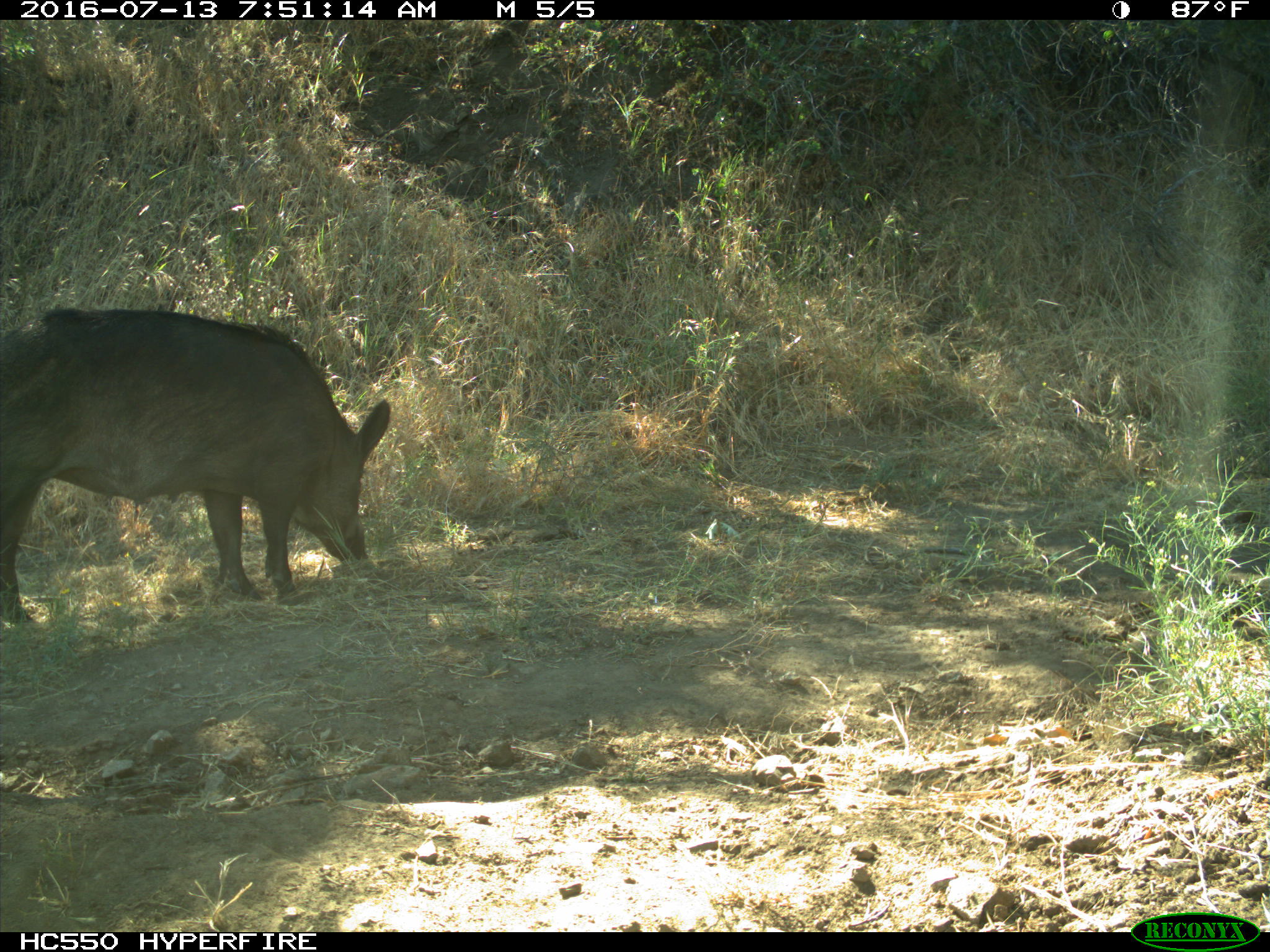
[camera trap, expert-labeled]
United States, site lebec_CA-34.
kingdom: Animalia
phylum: Chordata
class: Mammalia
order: Artiodactyla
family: Suidae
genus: Sus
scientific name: Sus scrofa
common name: wild boar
Sus scrofa (wild boar).